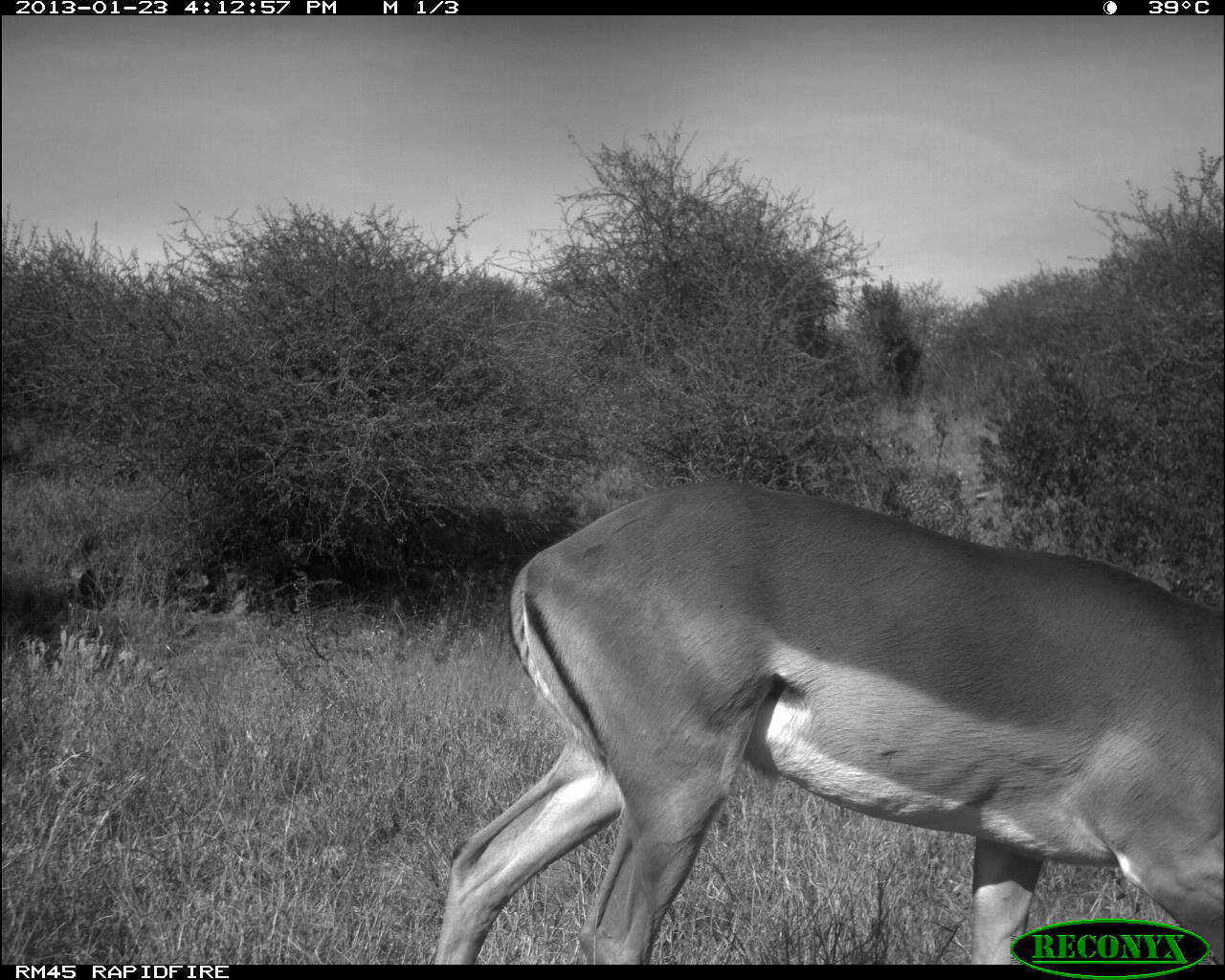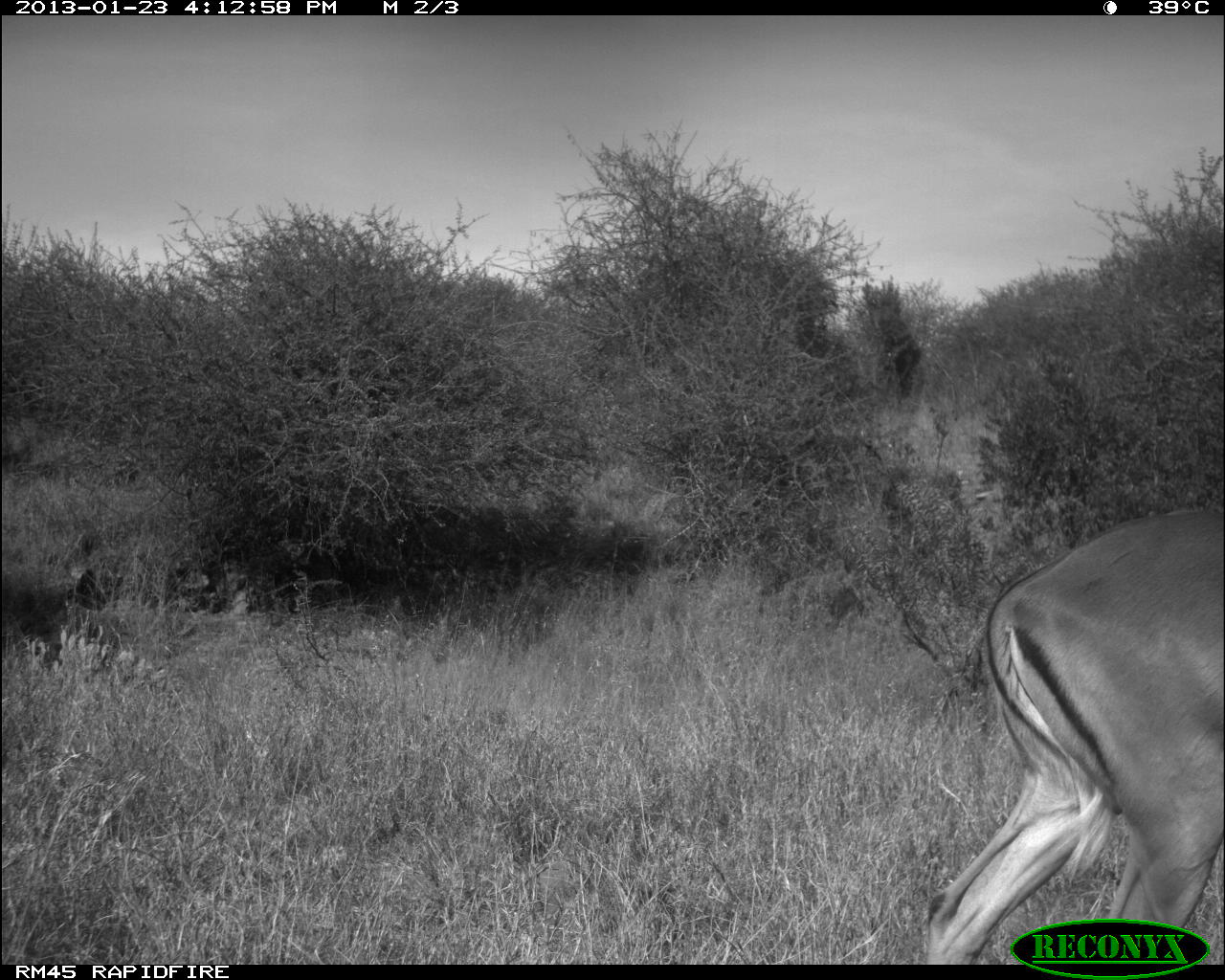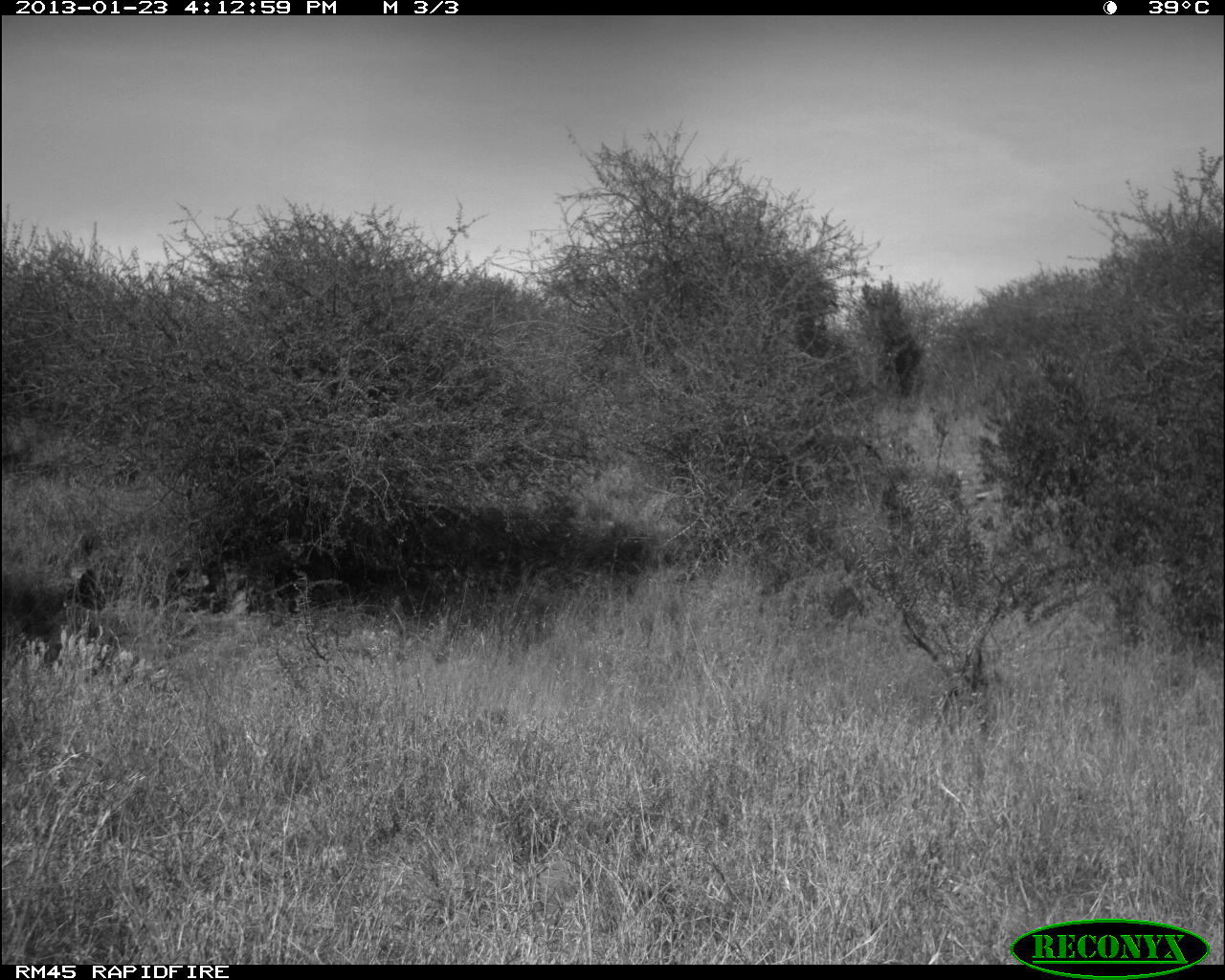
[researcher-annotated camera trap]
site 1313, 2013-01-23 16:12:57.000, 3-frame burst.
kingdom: Animalia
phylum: Chordata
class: Mammalia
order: Artiodactyla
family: Bovidae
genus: Aepyceros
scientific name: Aepyceros melampus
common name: impala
Aepyceros melampus (impala), count 1.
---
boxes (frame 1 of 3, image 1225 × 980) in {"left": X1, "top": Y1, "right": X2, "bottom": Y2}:
aepyceros melampus: {"left": 427, "top": 469, "right": 1225, "bottom": 964}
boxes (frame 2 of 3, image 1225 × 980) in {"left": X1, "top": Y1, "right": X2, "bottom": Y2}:
aepyceros melampus: {"left": 918, "top": 497, "right": 1222, "bottom": 964}